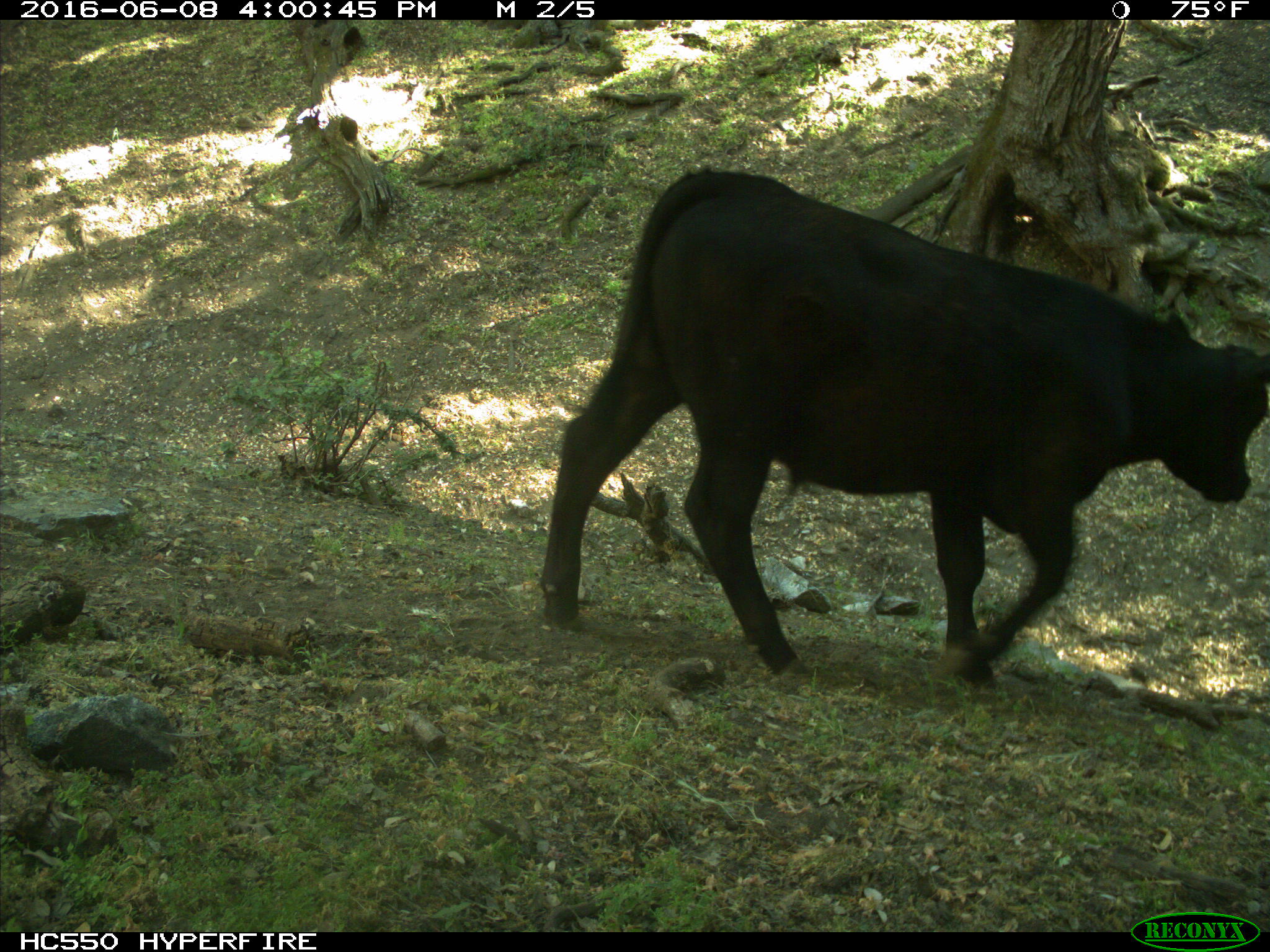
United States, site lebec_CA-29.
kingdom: Animalia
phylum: Chordata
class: Mammalia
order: Artiodactyla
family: Bovidae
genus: Bos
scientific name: Bos taurus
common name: domestic cow